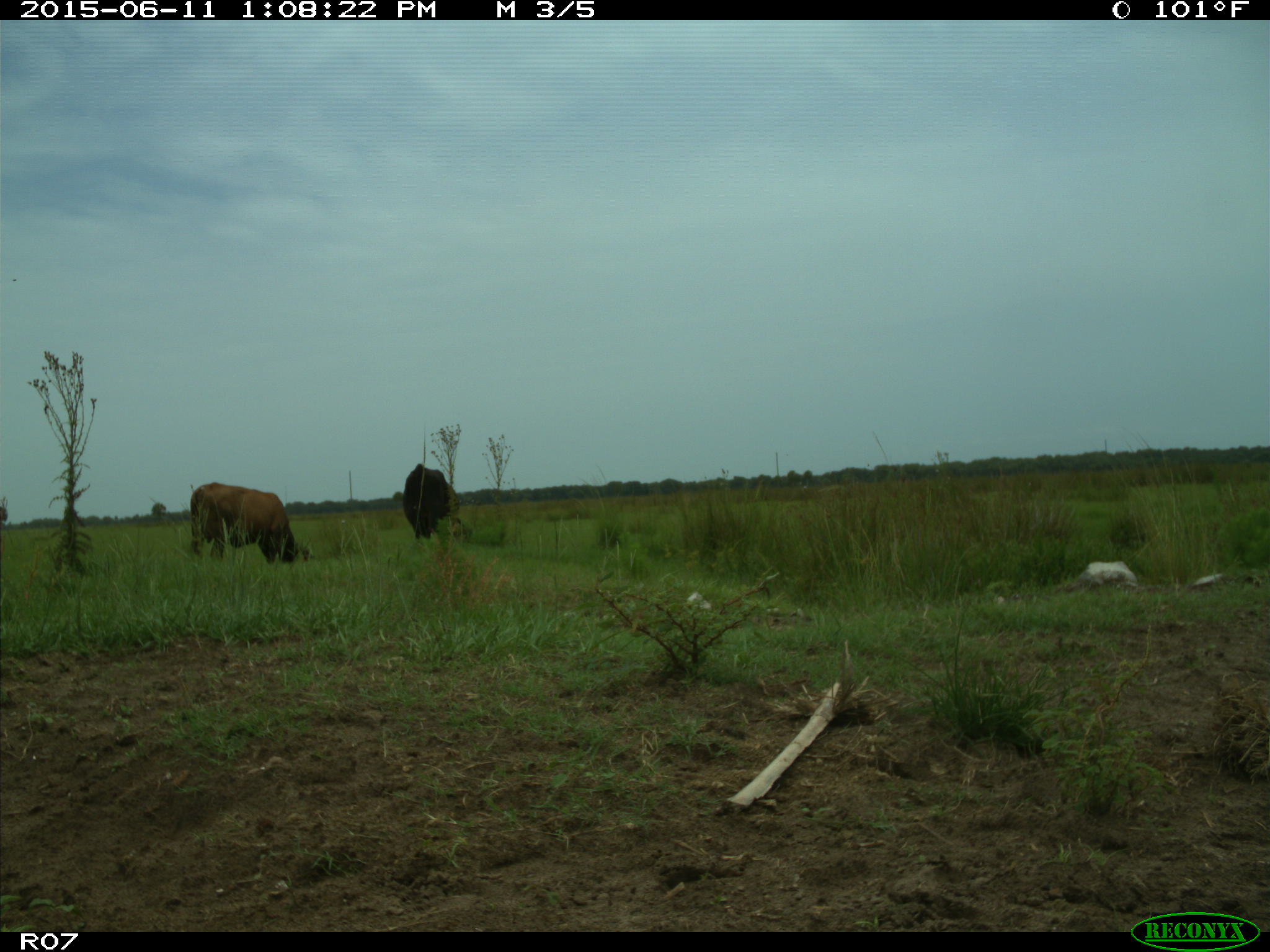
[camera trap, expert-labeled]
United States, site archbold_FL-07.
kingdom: Animalia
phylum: Chordata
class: Mammalia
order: Artiodactyla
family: Bovidae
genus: Bos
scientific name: Bos taurus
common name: domestic cow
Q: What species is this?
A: Bos taurus (domestic cow).